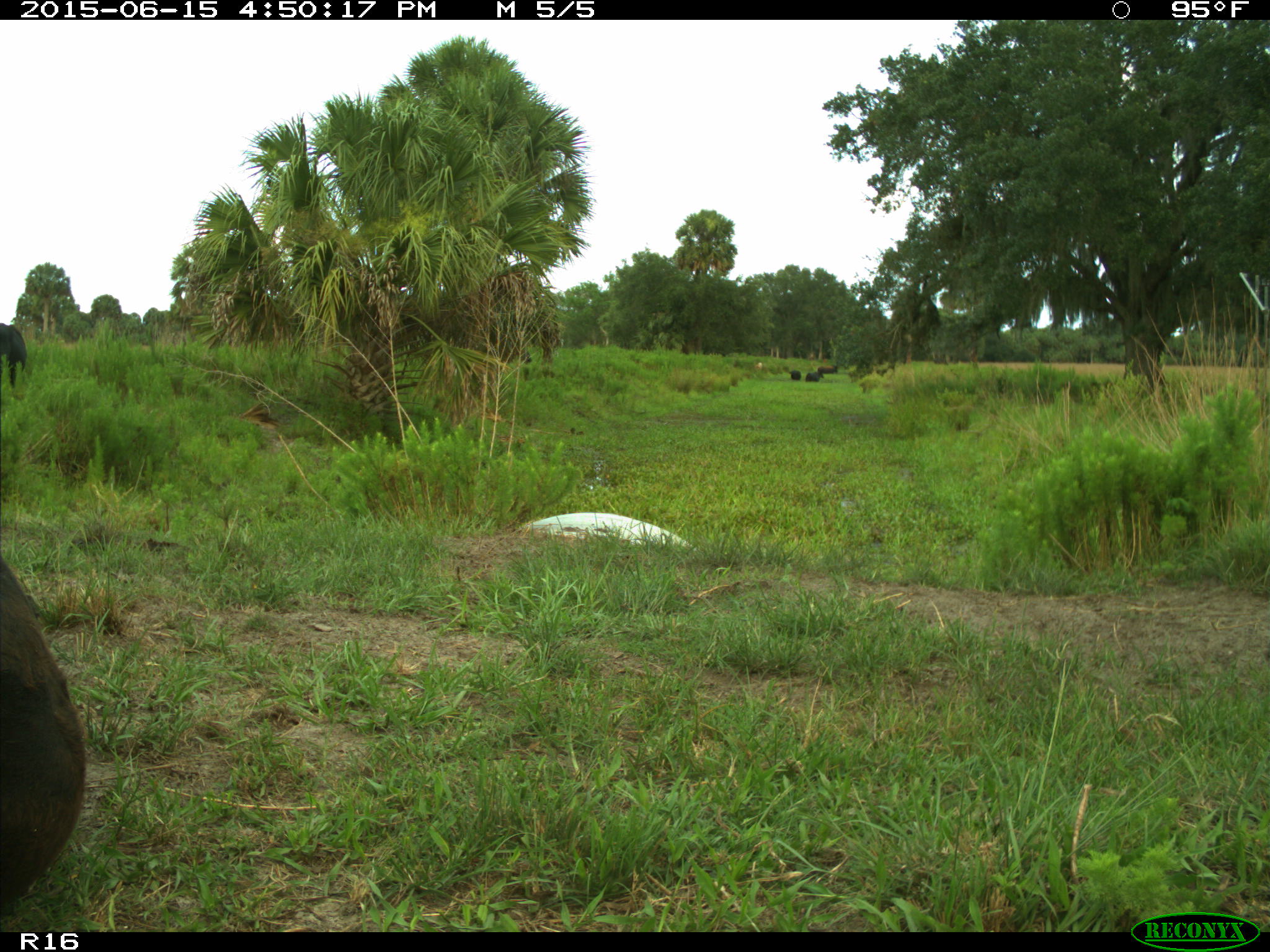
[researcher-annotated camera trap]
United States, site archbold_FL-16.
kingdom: Animalia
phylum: Chordata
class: Mammalia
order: Artiodactyla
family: Bovidae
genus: Bos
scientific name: Bos taurus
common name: domestic cow